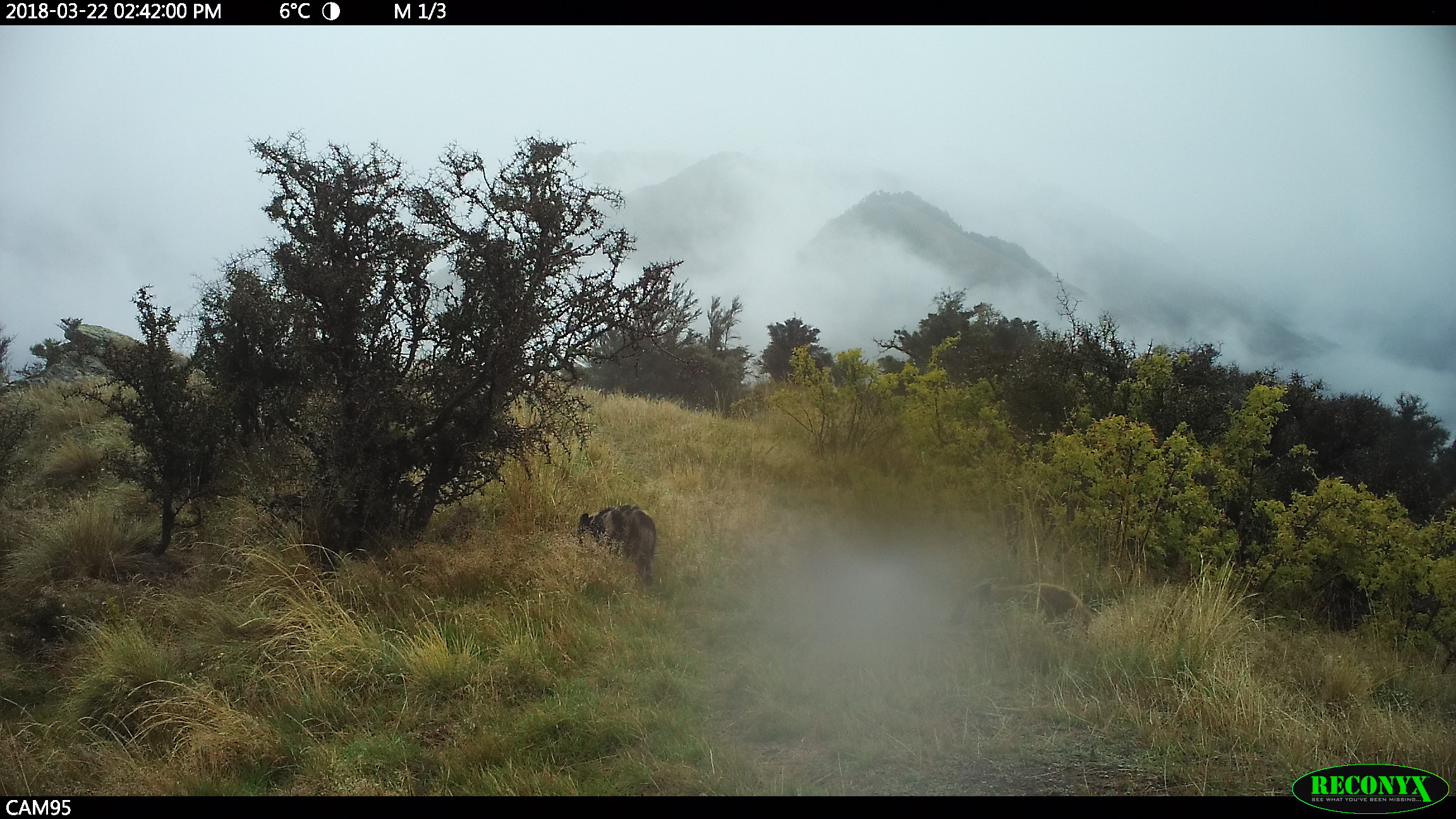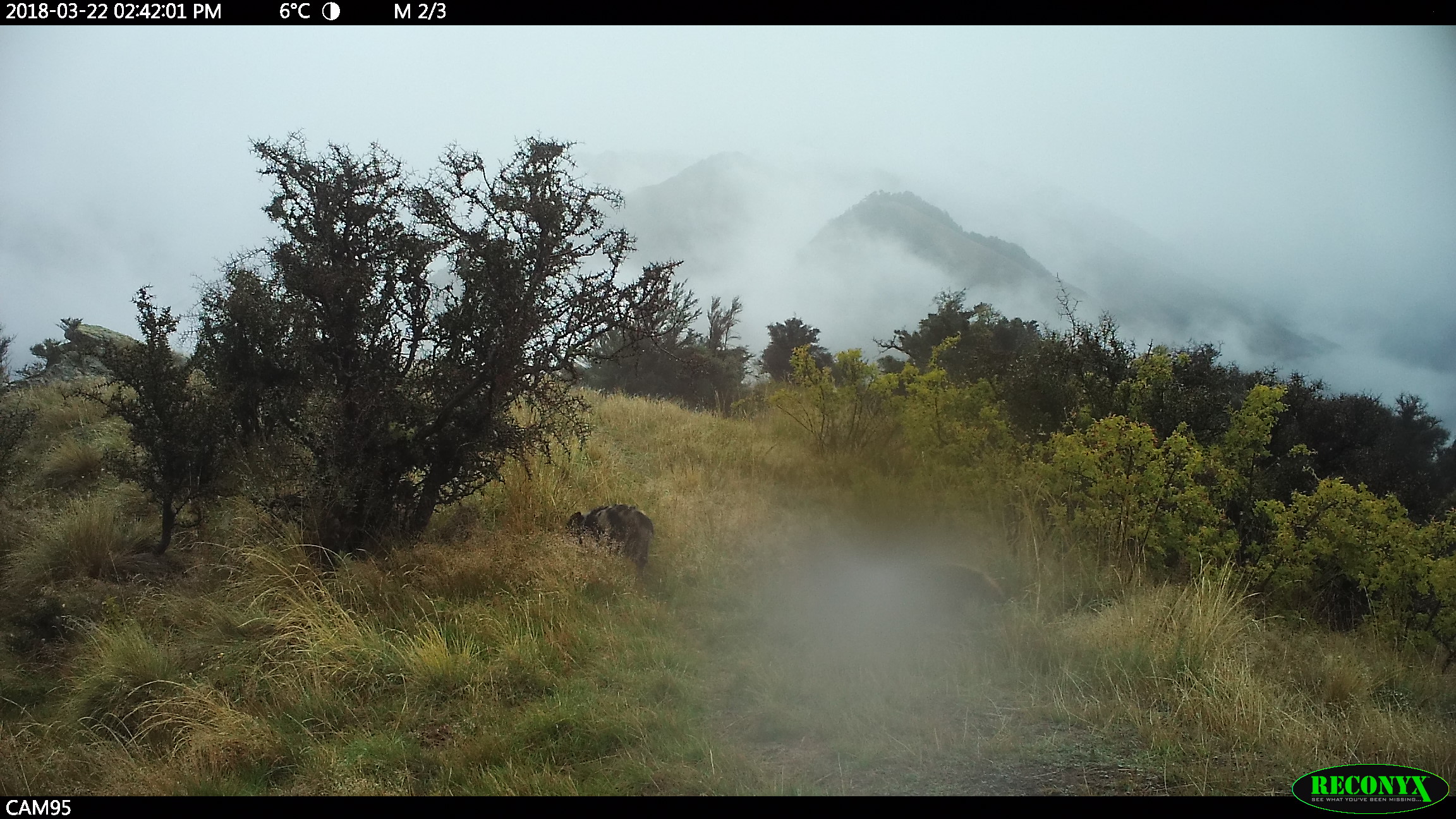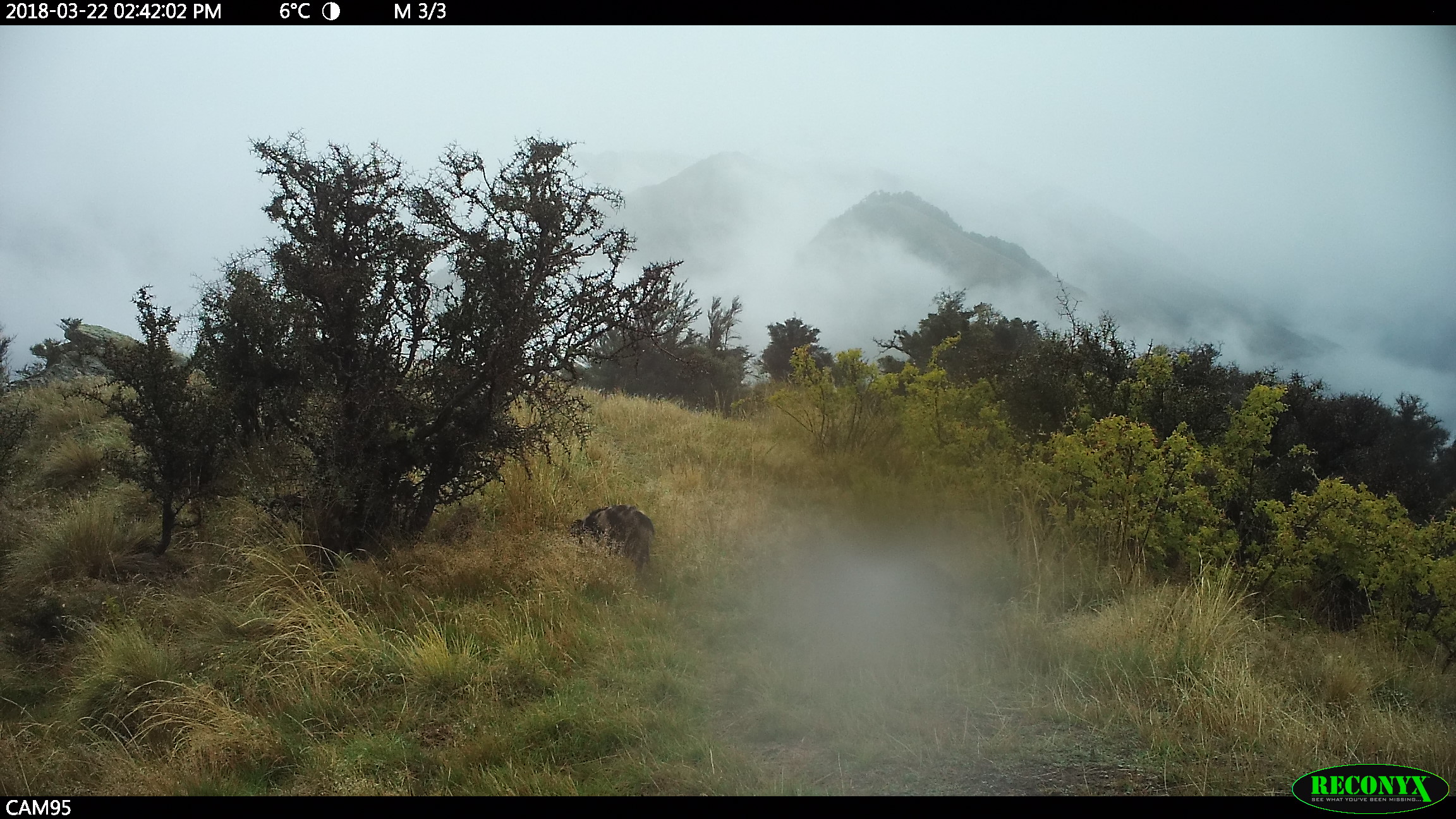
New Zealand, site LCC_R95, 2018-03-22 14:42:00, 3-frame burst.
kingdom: Animalia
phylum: Chordata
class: Mammalia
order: Artiodactyla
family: Suidae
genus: Sus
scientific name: Sus scrofa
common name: pig